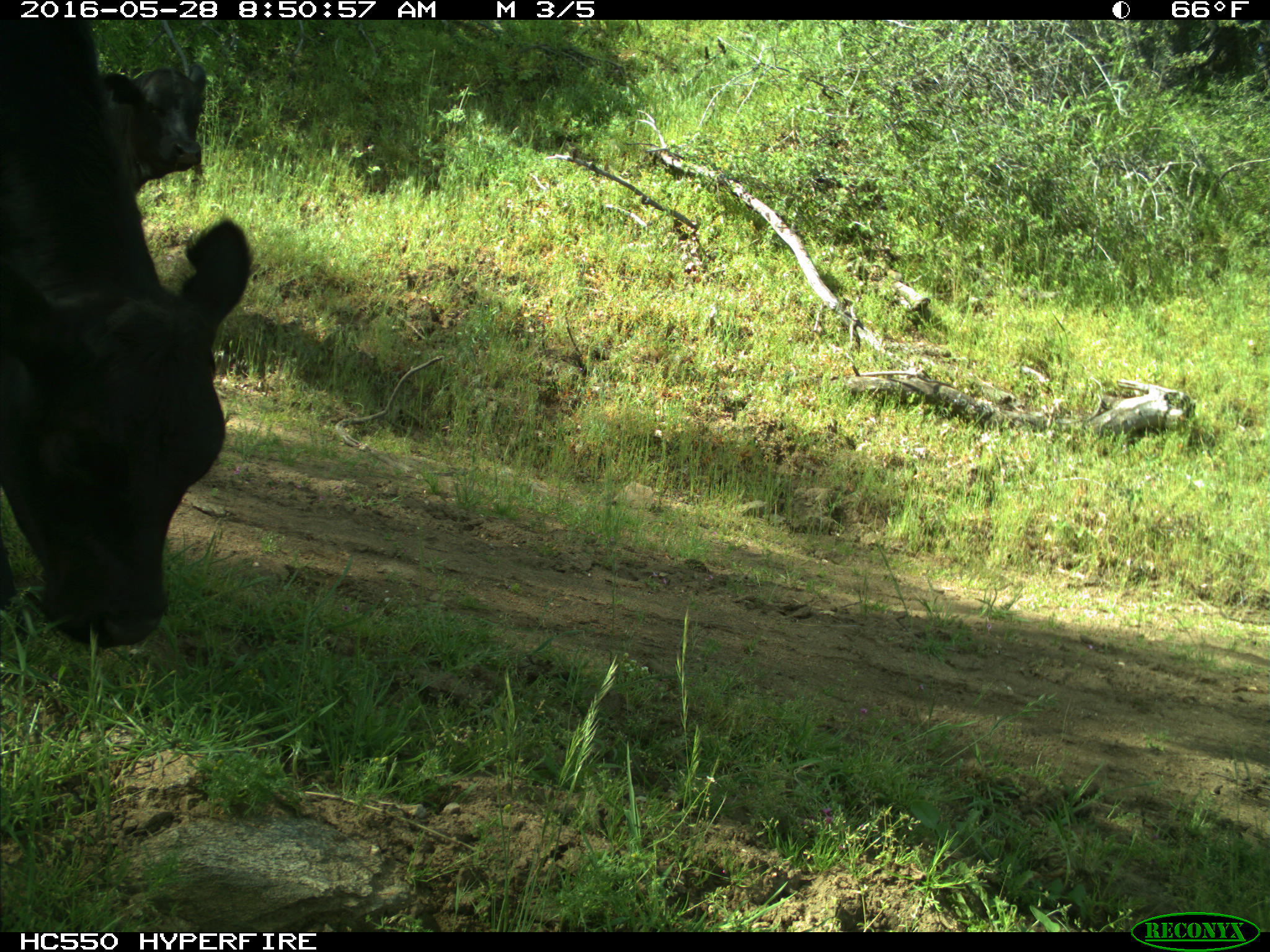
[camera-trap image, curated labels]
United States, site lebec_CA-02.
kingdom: Animalia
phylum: Chordata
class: Mammalia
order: Artiodactyla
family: Bovidae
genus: Bos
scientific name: Bos taurus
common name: domestic cow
Bos taurus (domestic cow).